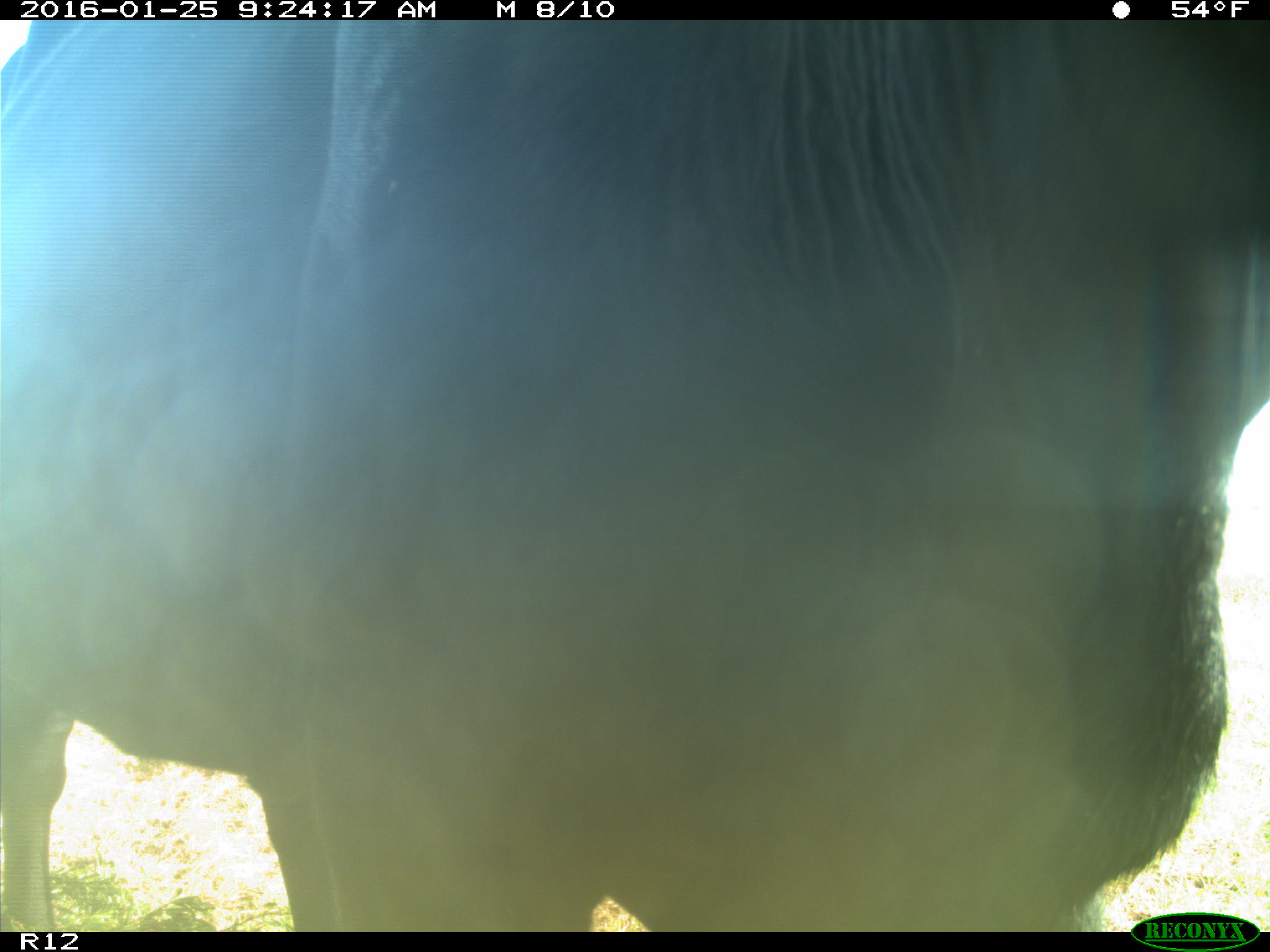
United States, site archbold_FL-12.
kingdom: Animalia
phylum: Chordata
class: Mammalia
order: Artiodactyla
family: Bovidae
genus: Bos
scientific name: Bos taurus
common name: domestic cow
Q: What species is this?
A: Bos taurus (domestic cow).